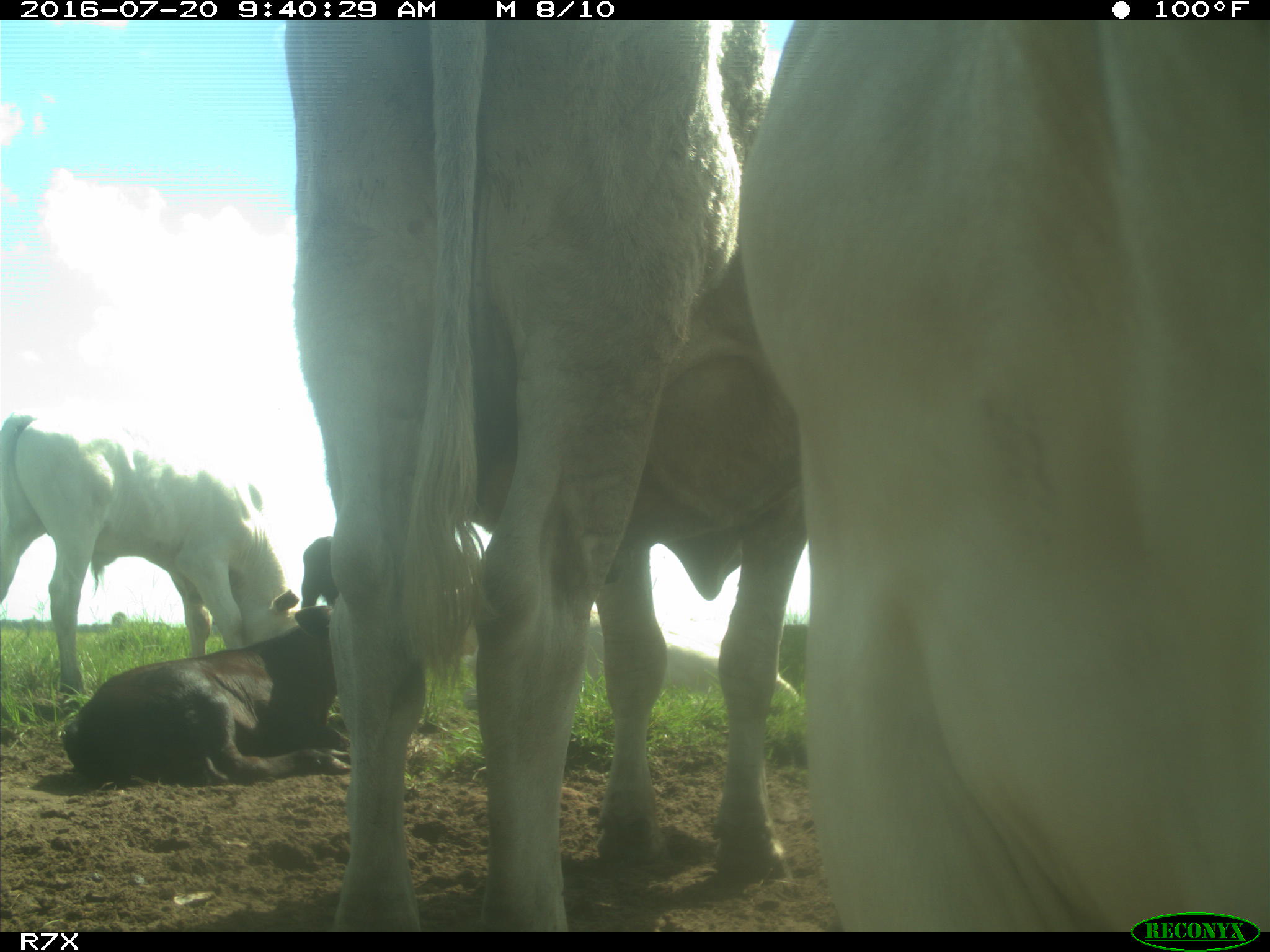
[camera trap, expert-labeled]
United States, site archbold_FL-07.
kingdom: Animalia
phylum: Chordata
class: Mammalia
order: Artiodactyla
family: Bovidae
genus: Bos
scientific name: Bos taurus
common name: domestic cow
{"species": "Bos taurus (domestic cow)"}